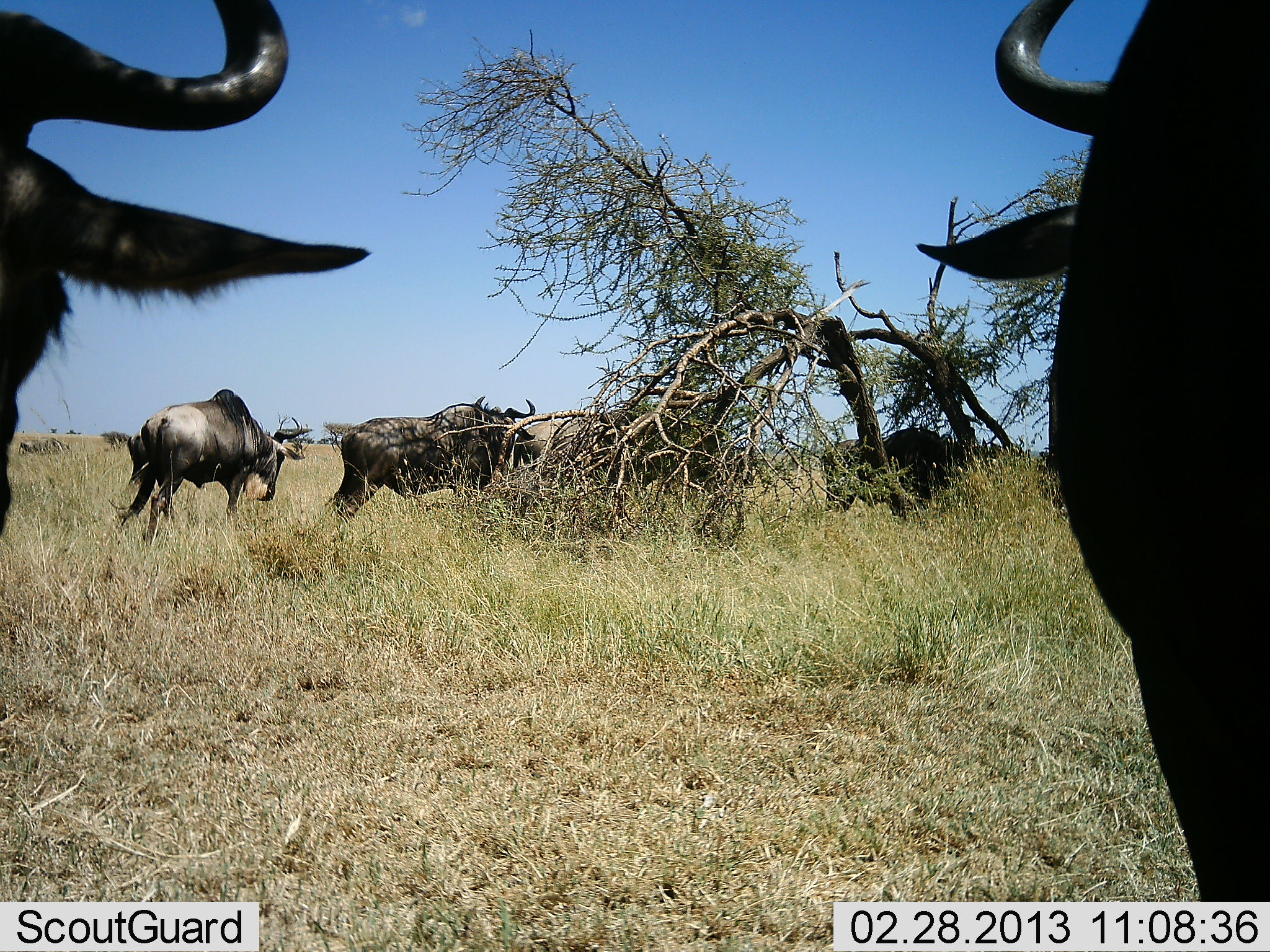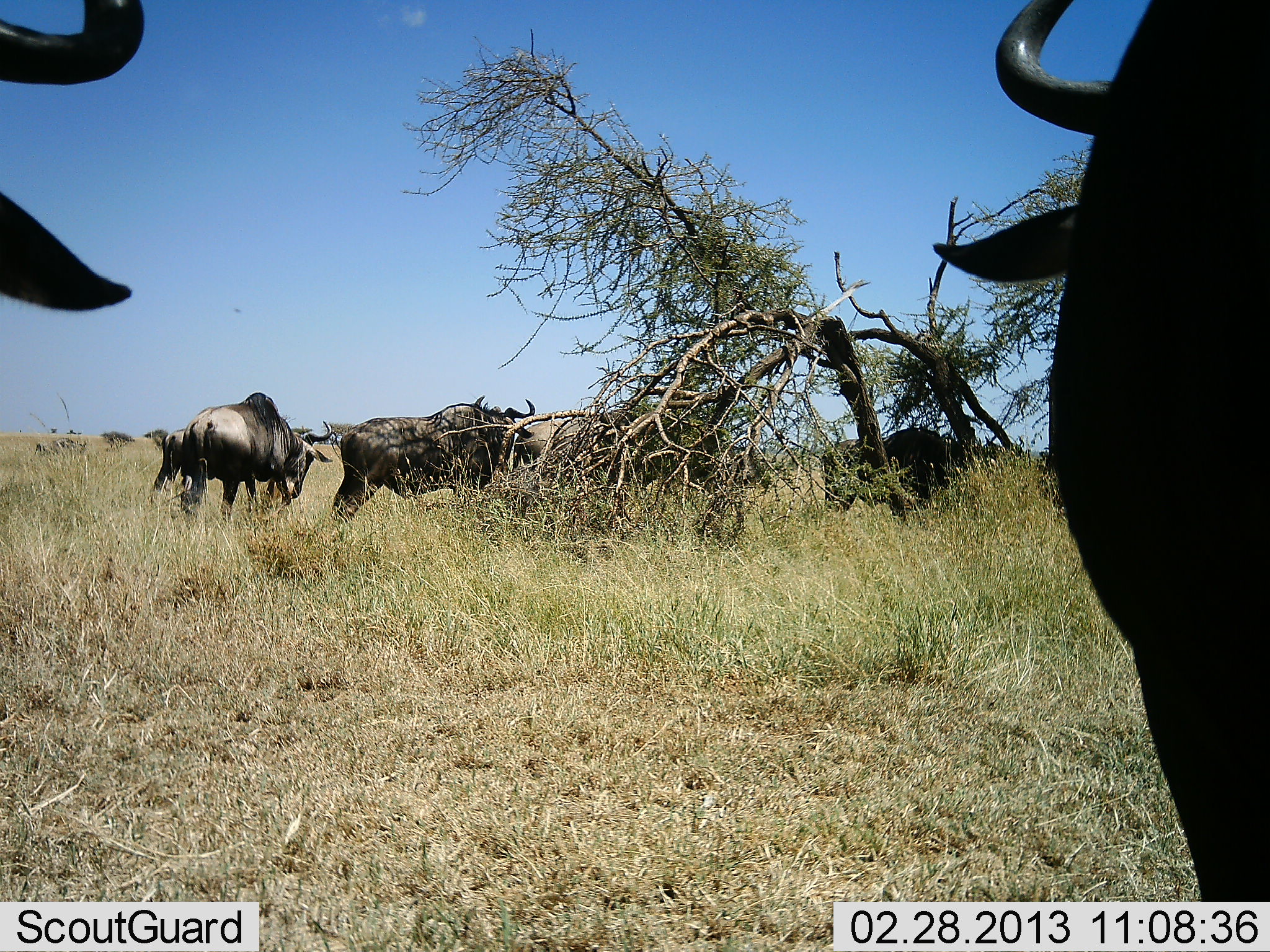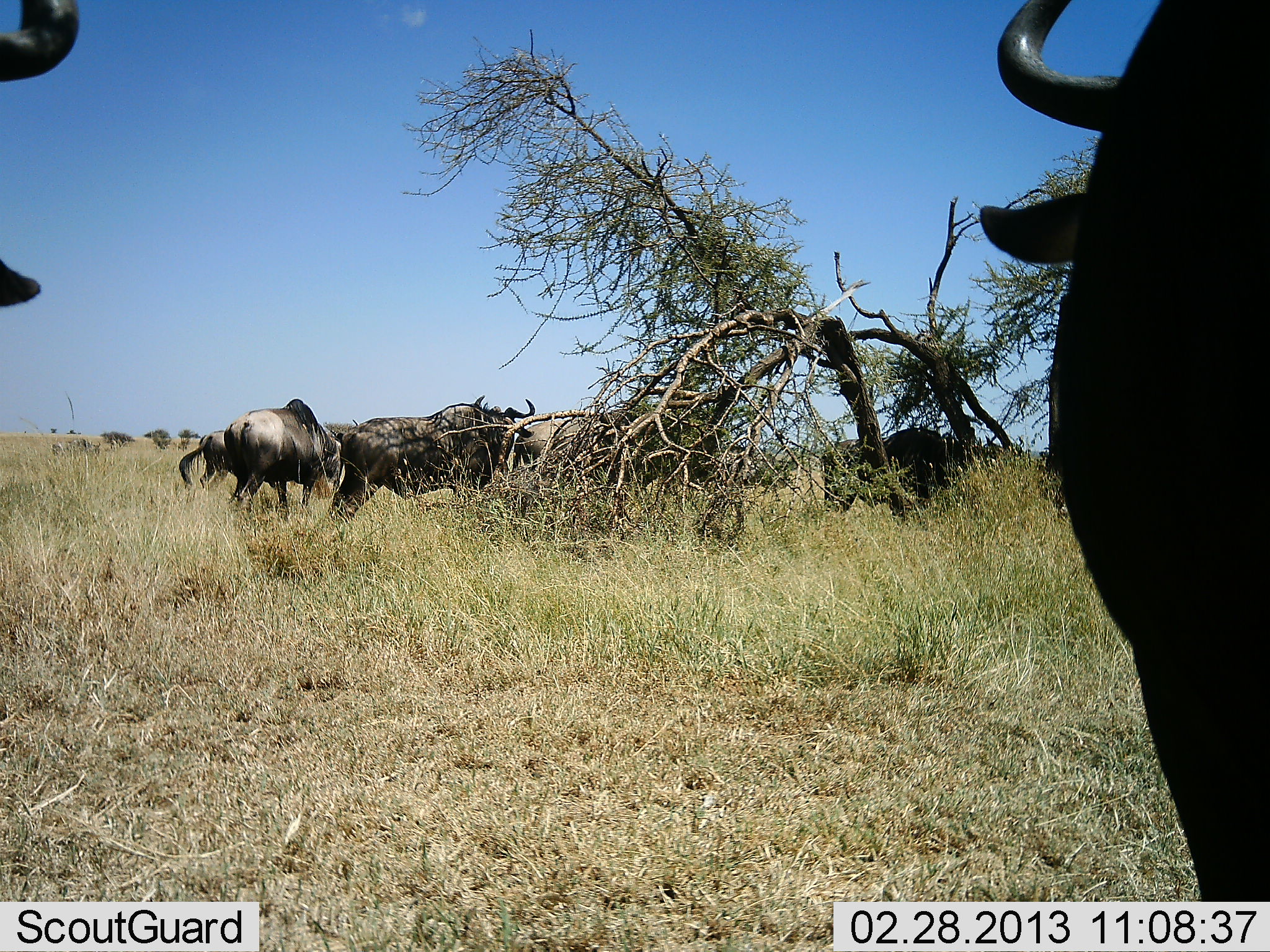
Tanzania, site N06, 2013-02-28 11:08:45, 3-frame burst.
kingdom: Animalia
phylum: Chordata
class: Mammalia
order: Artiodactyla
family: Bovidae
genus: Connochaetes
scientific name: Connochaetes taurinus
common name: blue wildebeest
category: wildebeest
Wildebeest (blue wildebeest) (Connochaetes taurinus), count 7. Behavior (volunteer vote fractions): standing 63%, resting 0%, moving 74%, interacting 0%. Young present (vote fraction): 5%. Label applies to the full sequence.